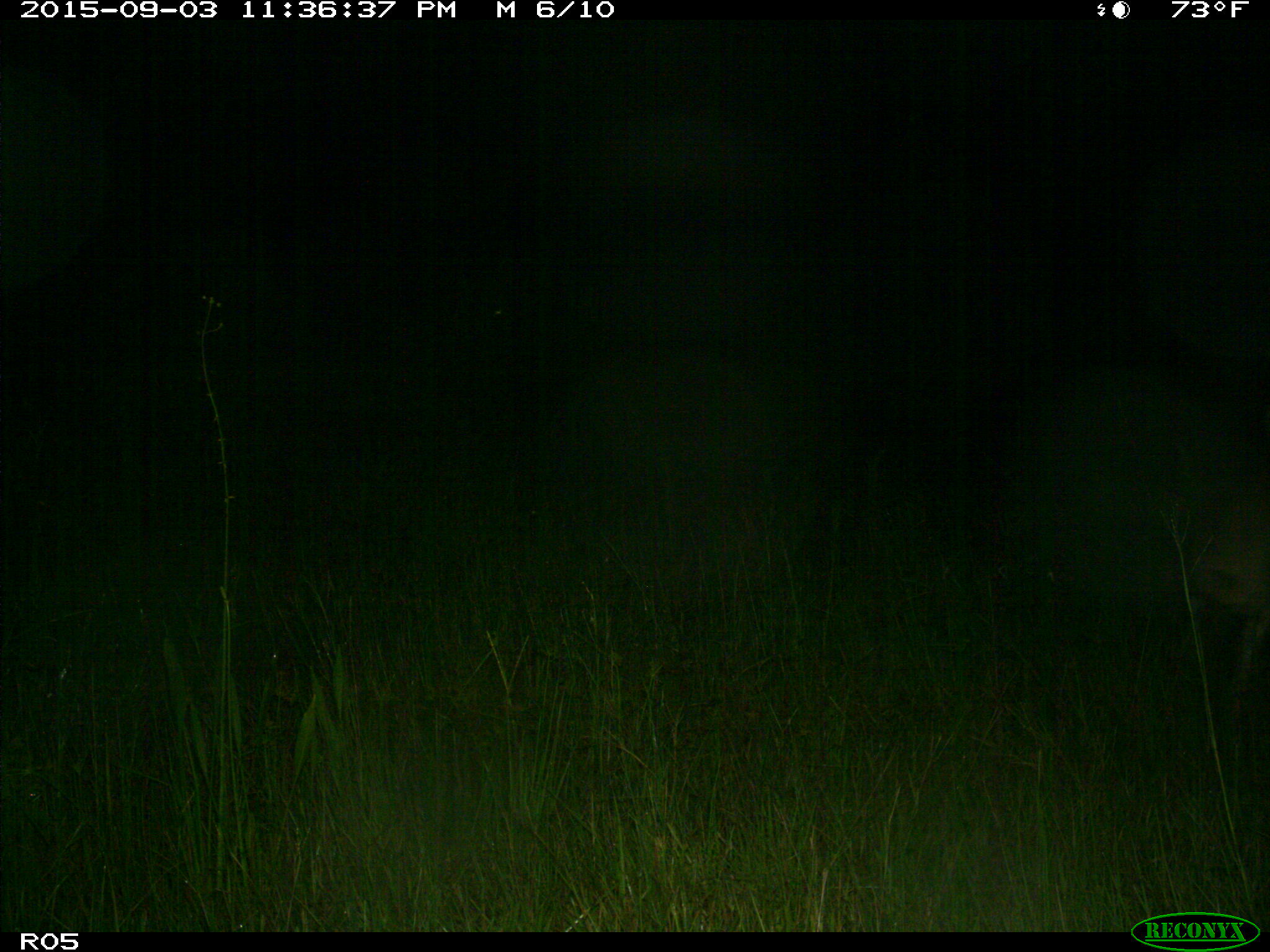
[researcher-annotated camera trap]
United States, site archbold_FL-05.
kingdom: Animalia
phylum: Chordata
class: Mammalia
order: Artiodactyla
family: Cervidae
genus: Odocoileus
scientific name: Odocoileus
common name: deer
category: unidentified deer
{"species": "unidentified deer (deer) (Odocoileus)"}